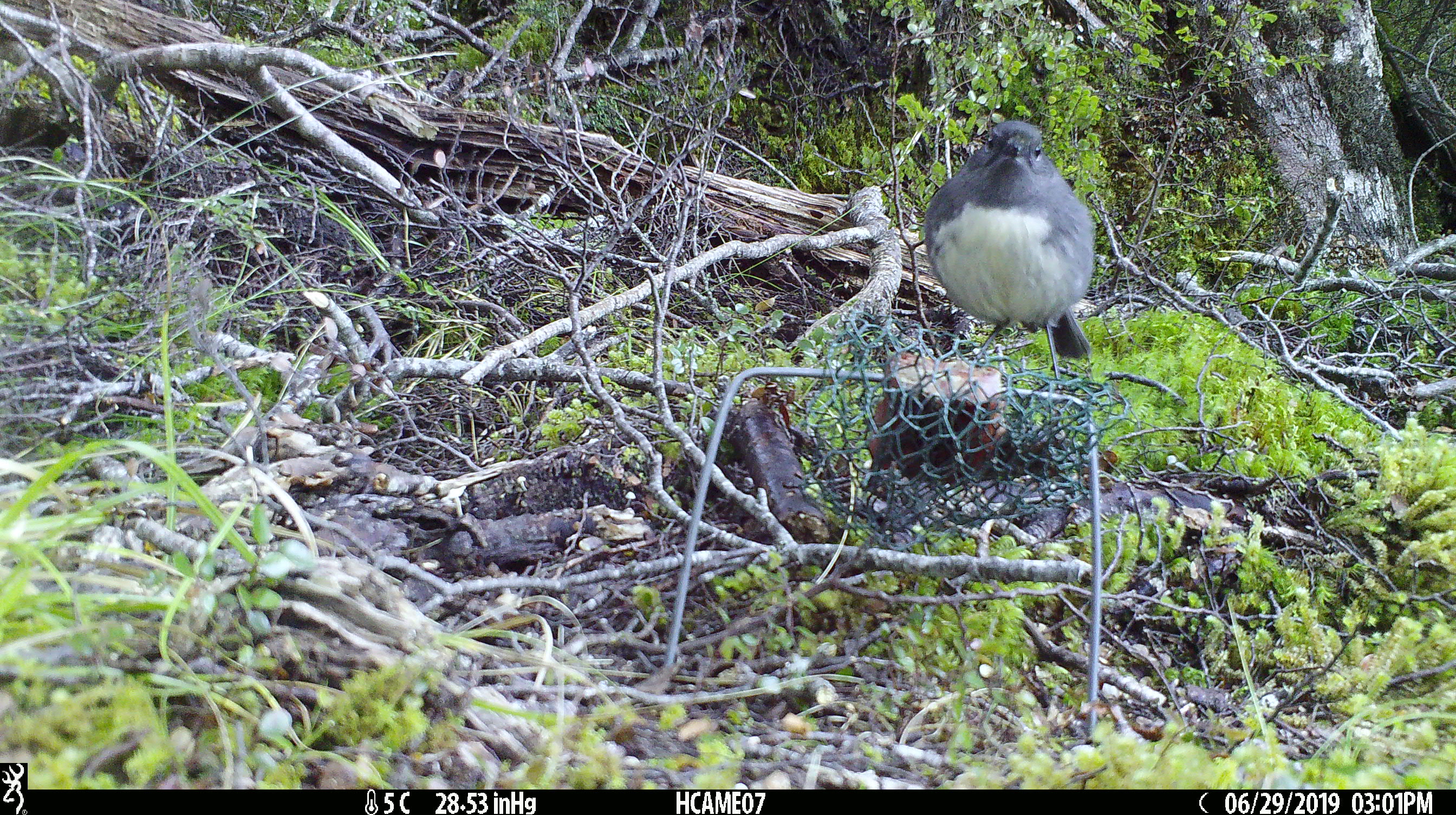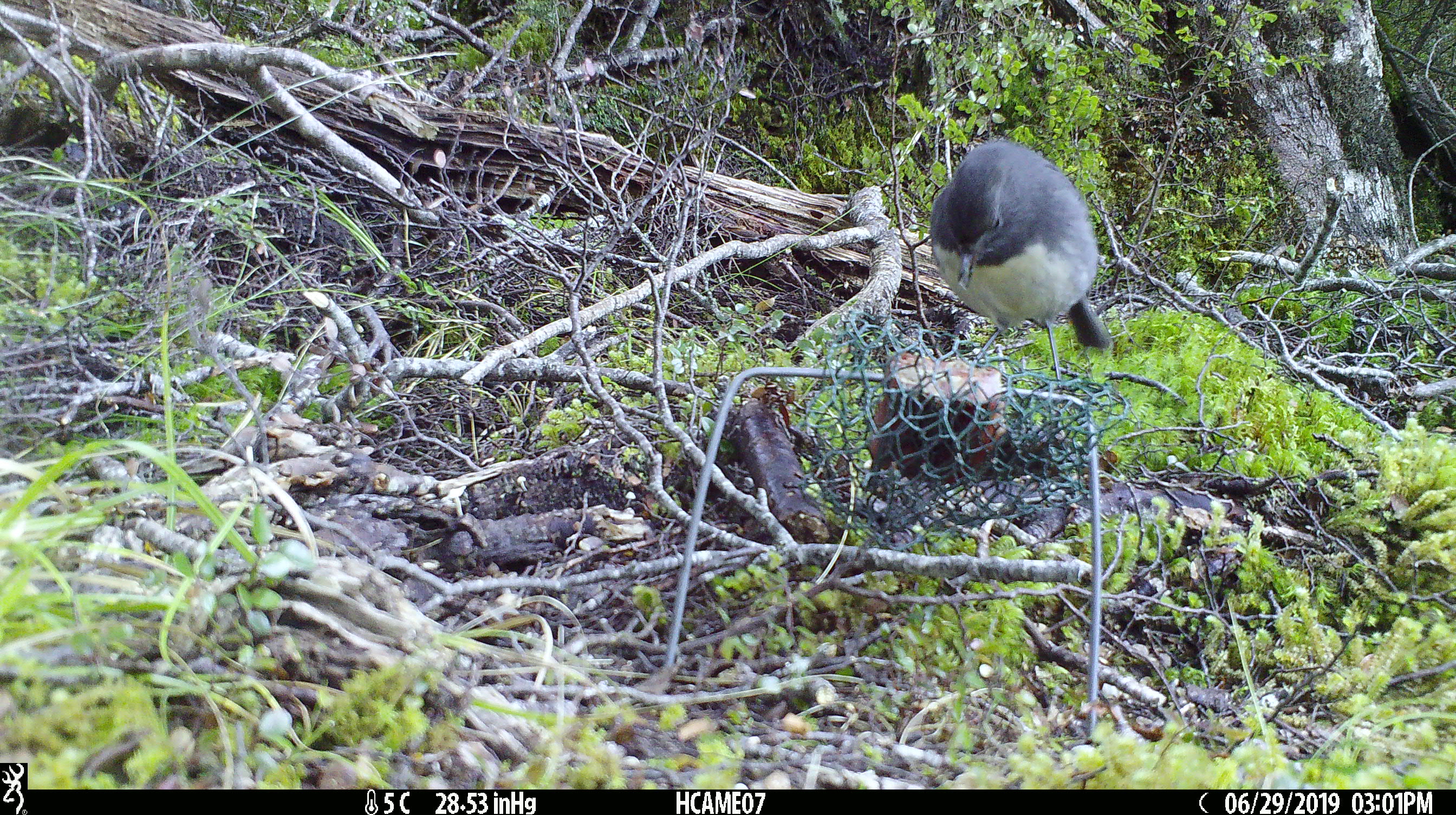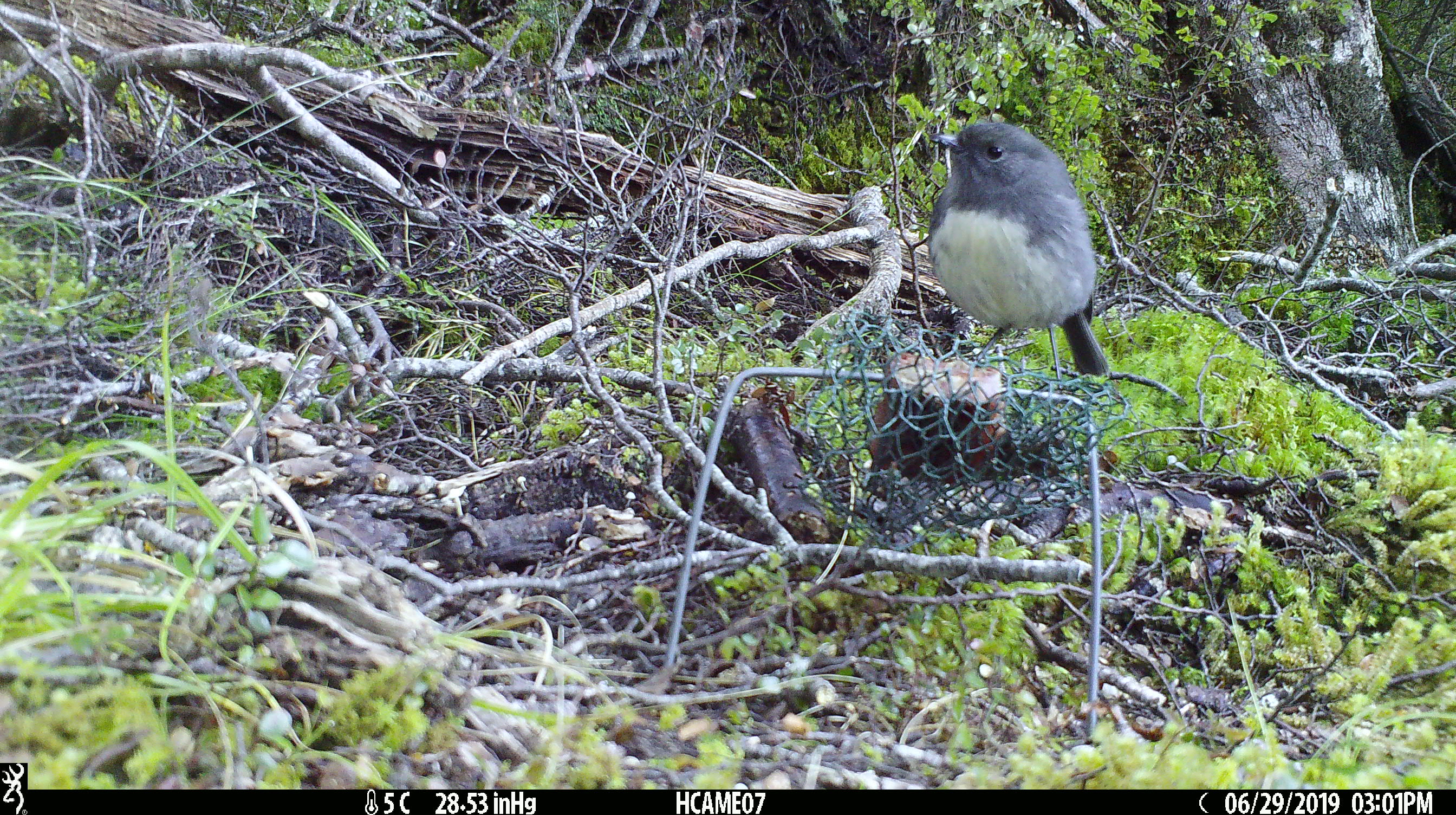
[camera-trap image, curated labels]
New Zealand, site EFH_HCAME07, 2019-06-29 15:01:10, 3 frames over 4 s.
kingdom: Animalia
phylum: Chordata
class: Aves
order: Passeriformes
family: Petroicidae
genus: Petroica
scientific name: Petroica australis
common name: new zealand robin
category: robin